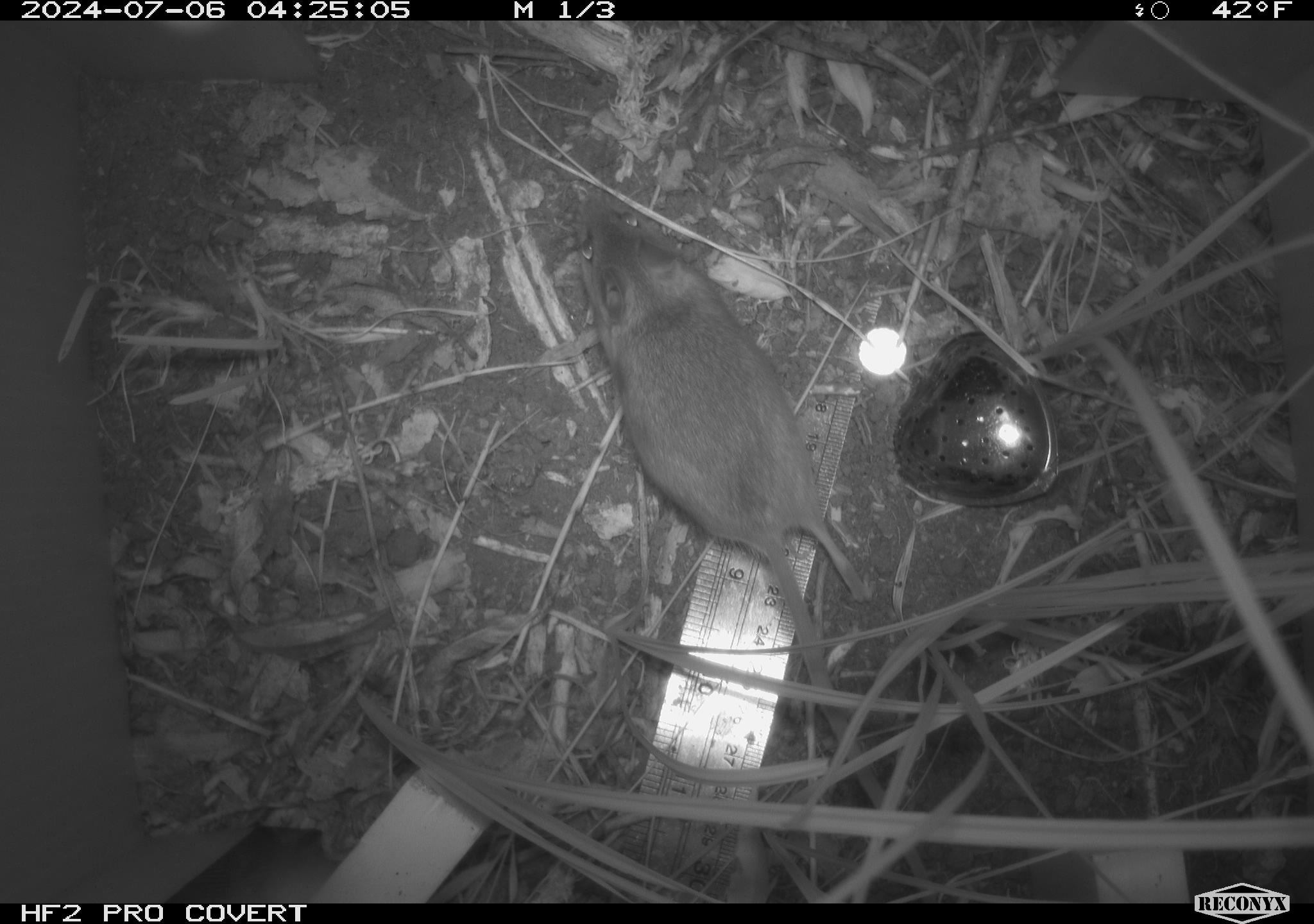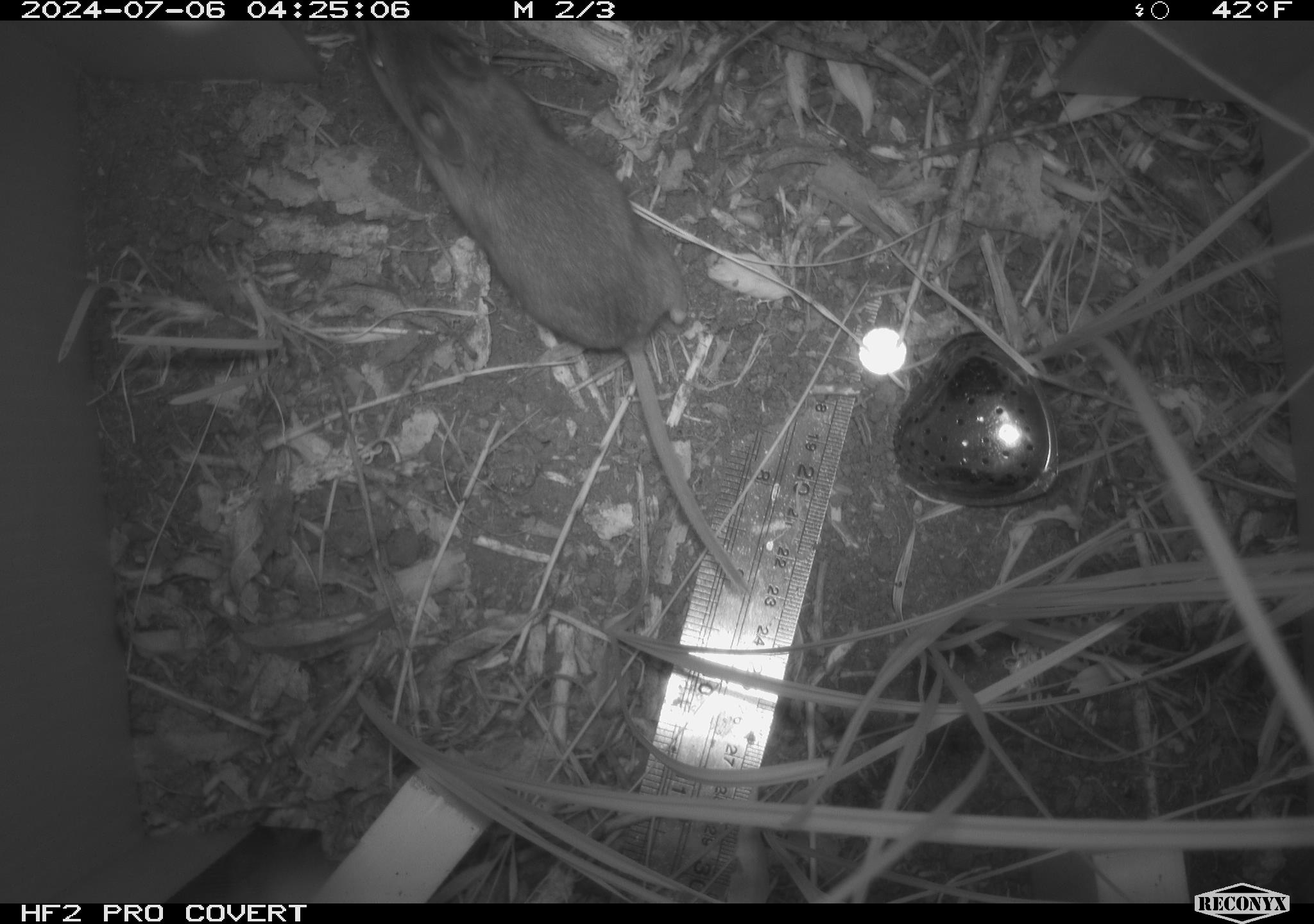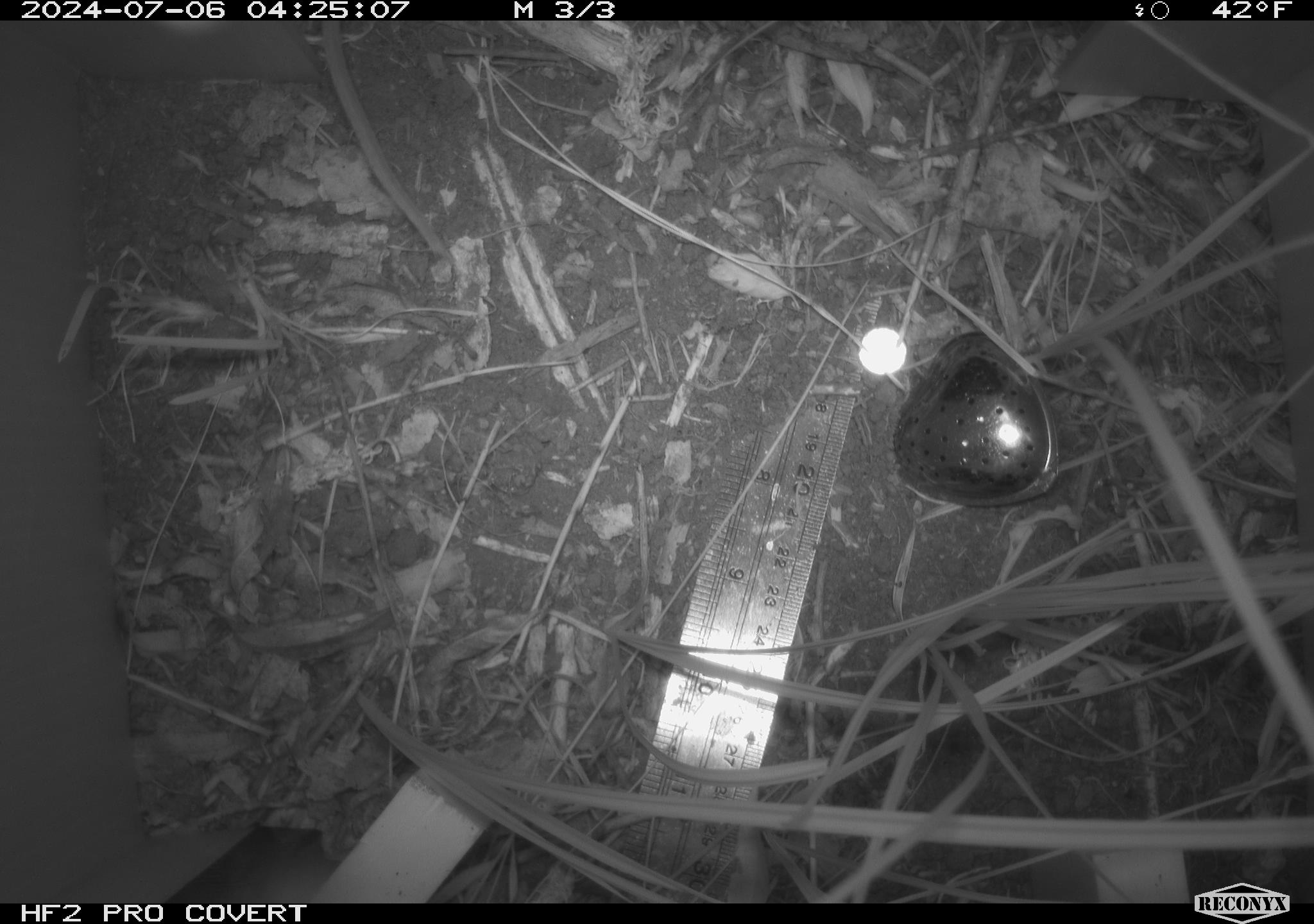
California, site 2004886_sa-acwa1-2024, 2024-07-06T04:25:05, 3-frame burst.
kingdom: Animalia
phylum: Chordata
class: Mammalia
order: Rodentia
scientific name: Rodentia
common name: mouse species